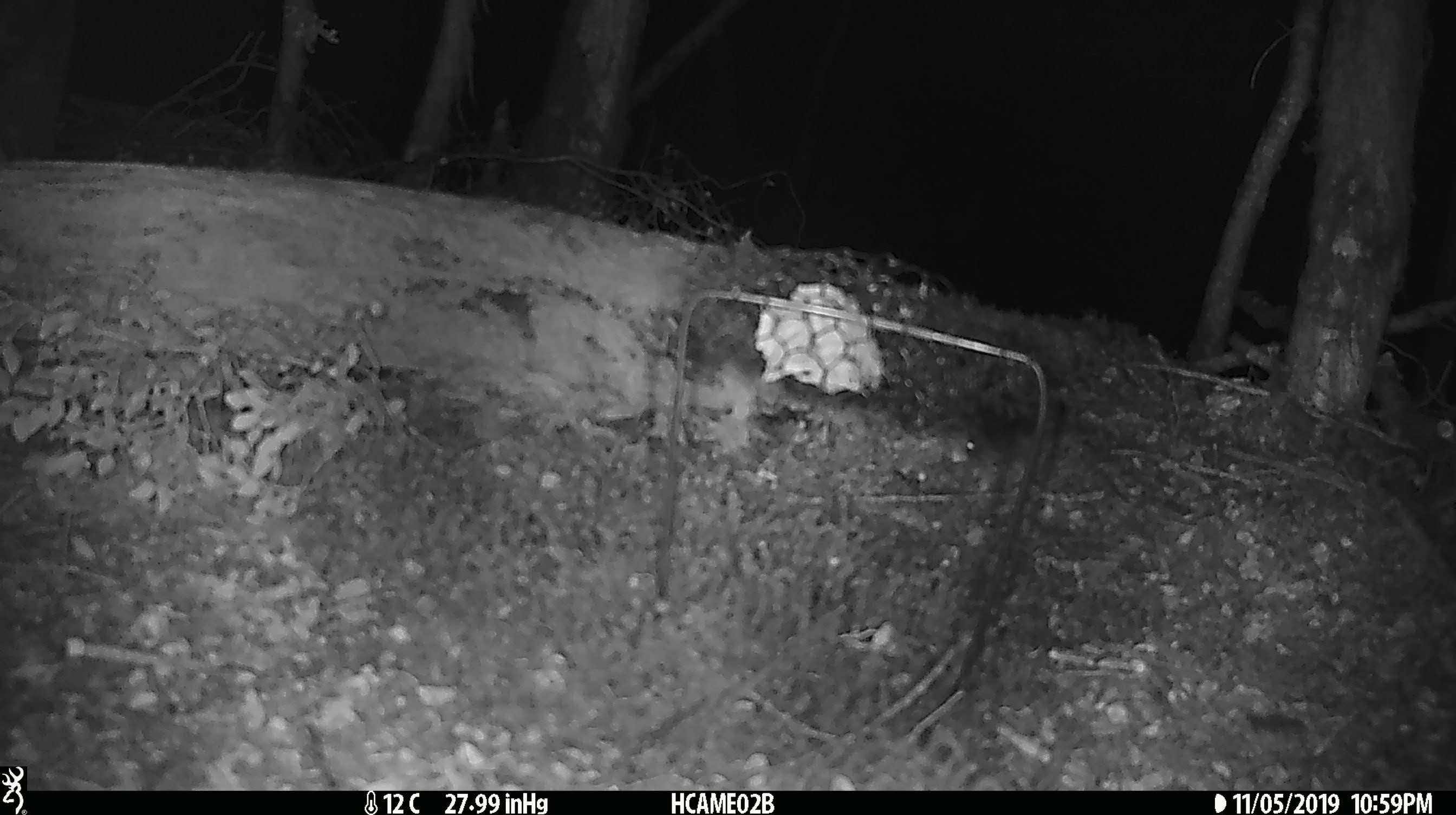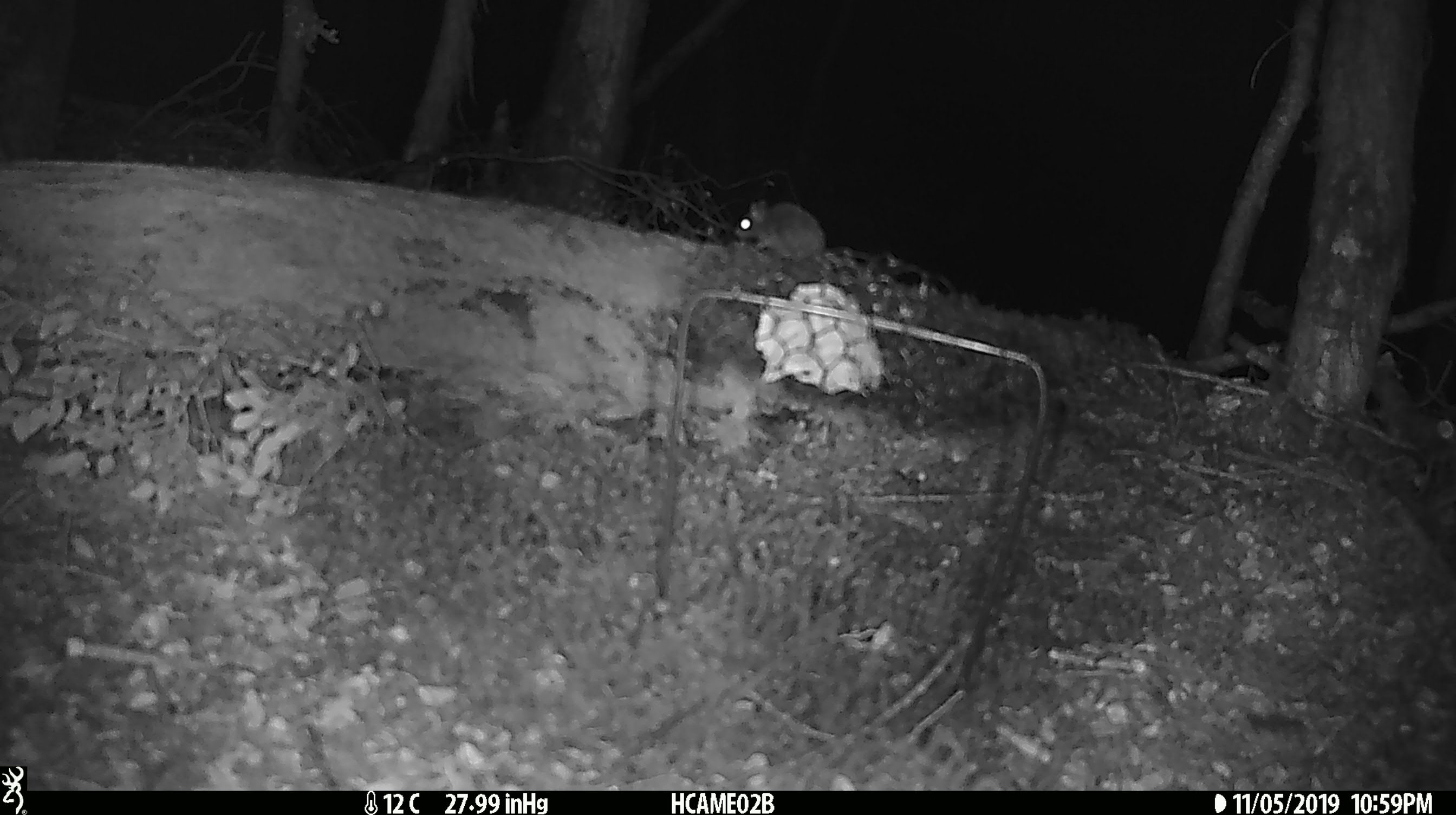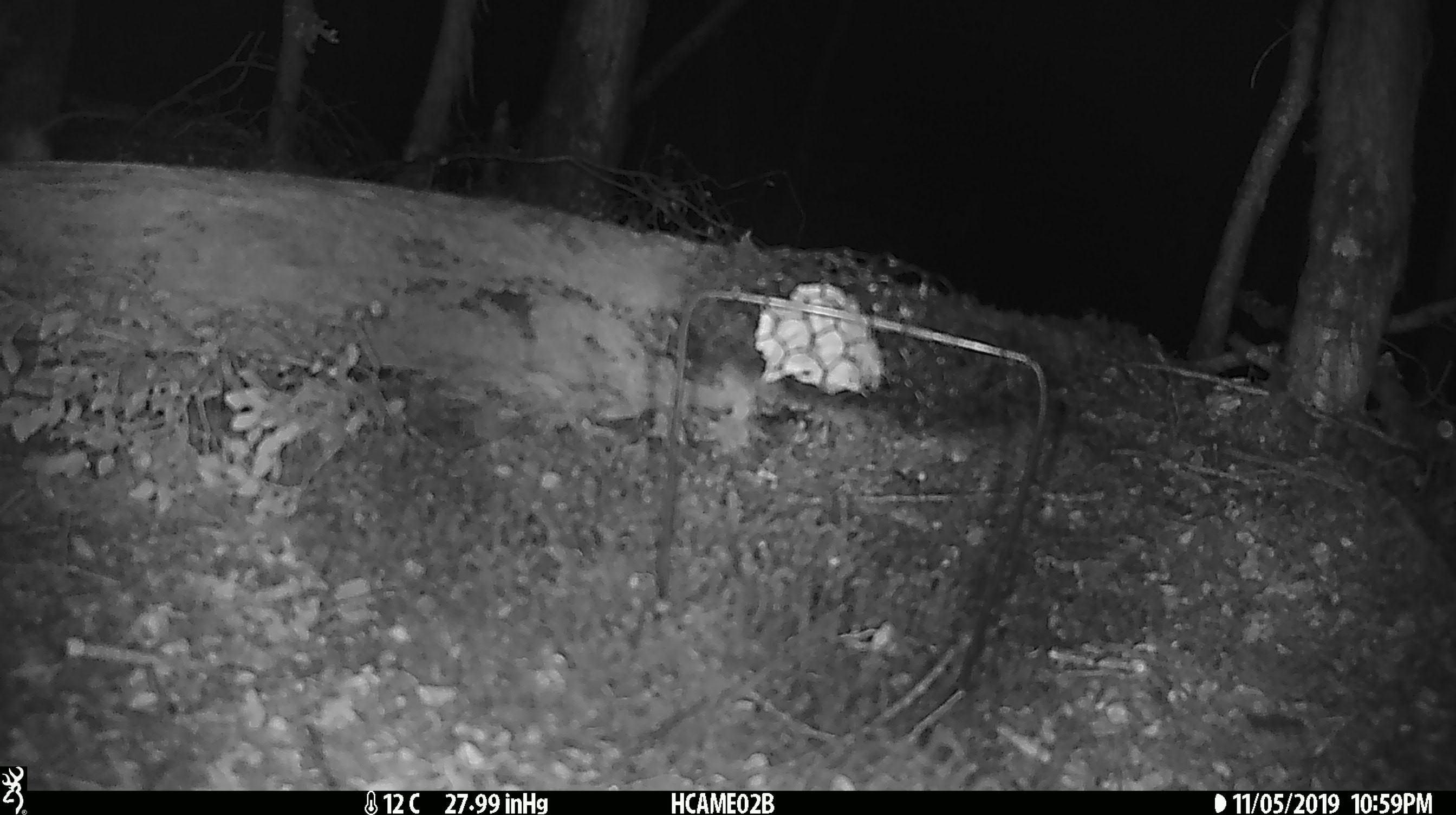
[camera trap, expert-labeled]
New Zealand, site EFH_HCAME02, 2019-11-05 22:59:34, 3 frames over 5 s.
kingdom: Animalia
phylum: Chordata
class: Mammalia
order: Rodentia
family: Muridae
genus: Mus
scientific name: Mus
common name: mouse